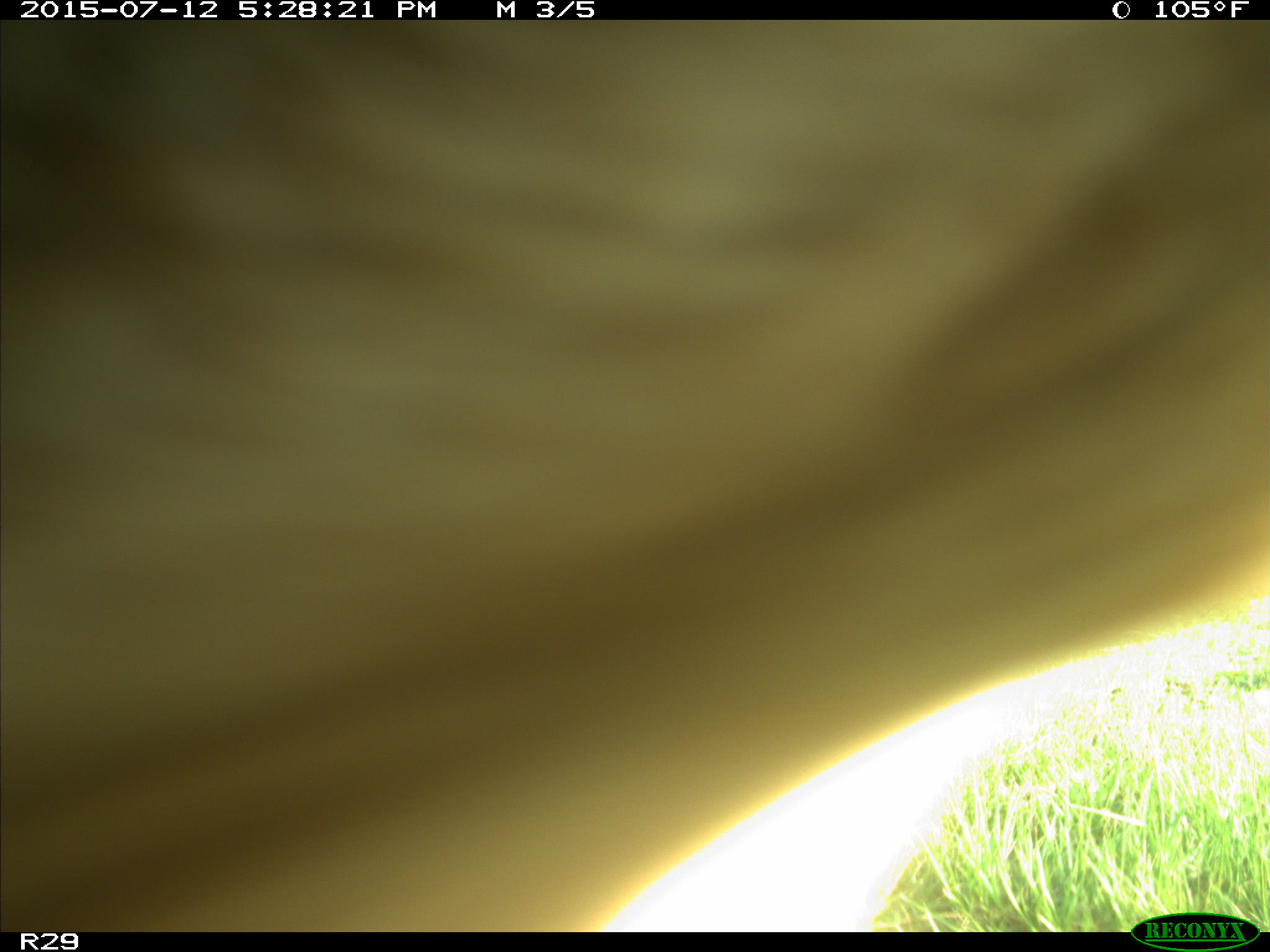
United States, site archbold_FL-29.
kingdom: Animalia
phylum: Chordata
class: Mammalia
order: Artiodactyla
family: Bovidae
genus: Bos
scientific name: Bos taurus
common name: domestic cow